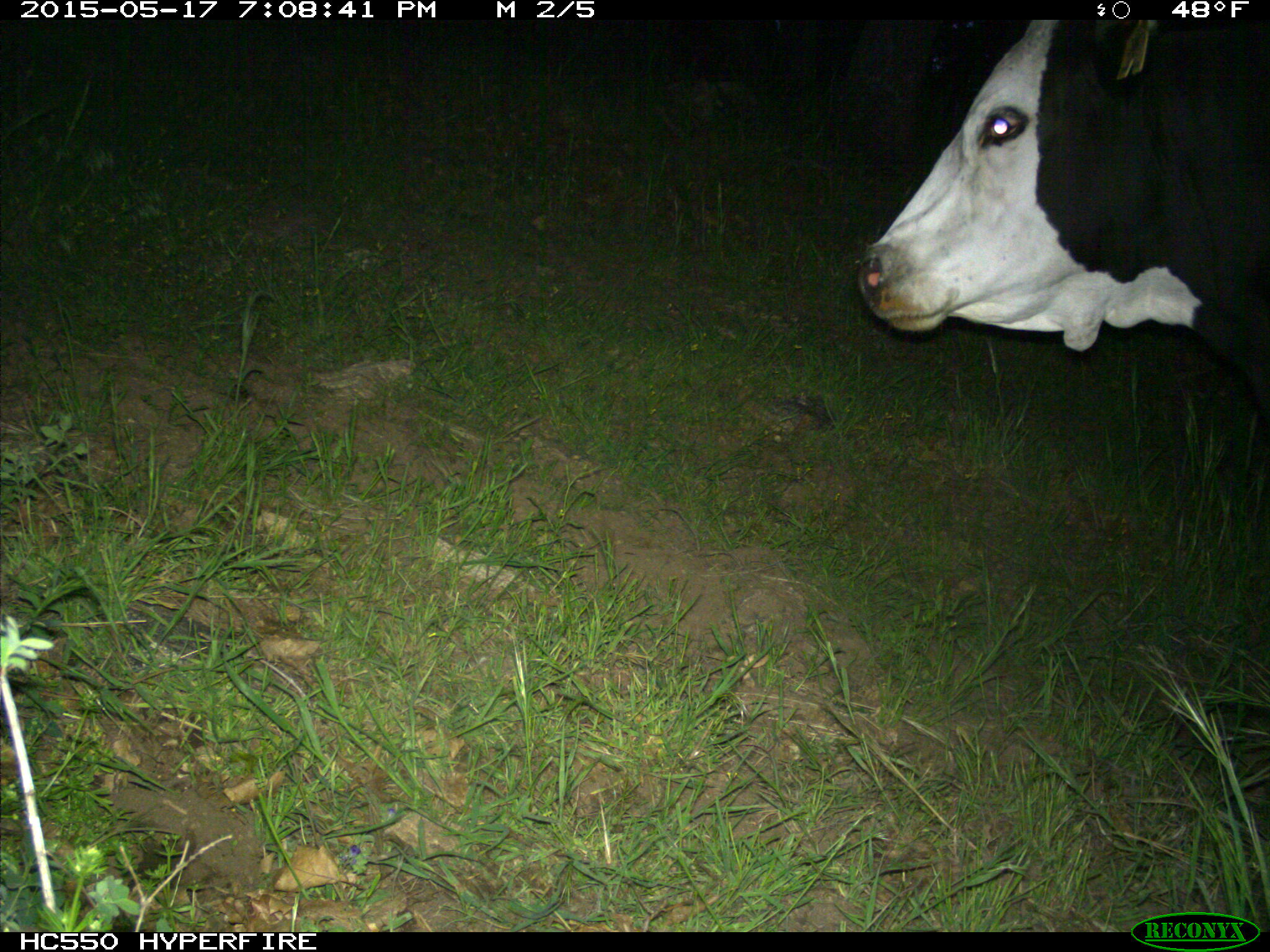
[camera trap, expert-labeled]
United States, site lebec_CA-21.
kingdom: Animalia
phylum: Chordata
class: Mammalia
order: Artiodactyla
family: Bovidae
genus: Bos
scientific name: Bos taurus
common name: domestic cow